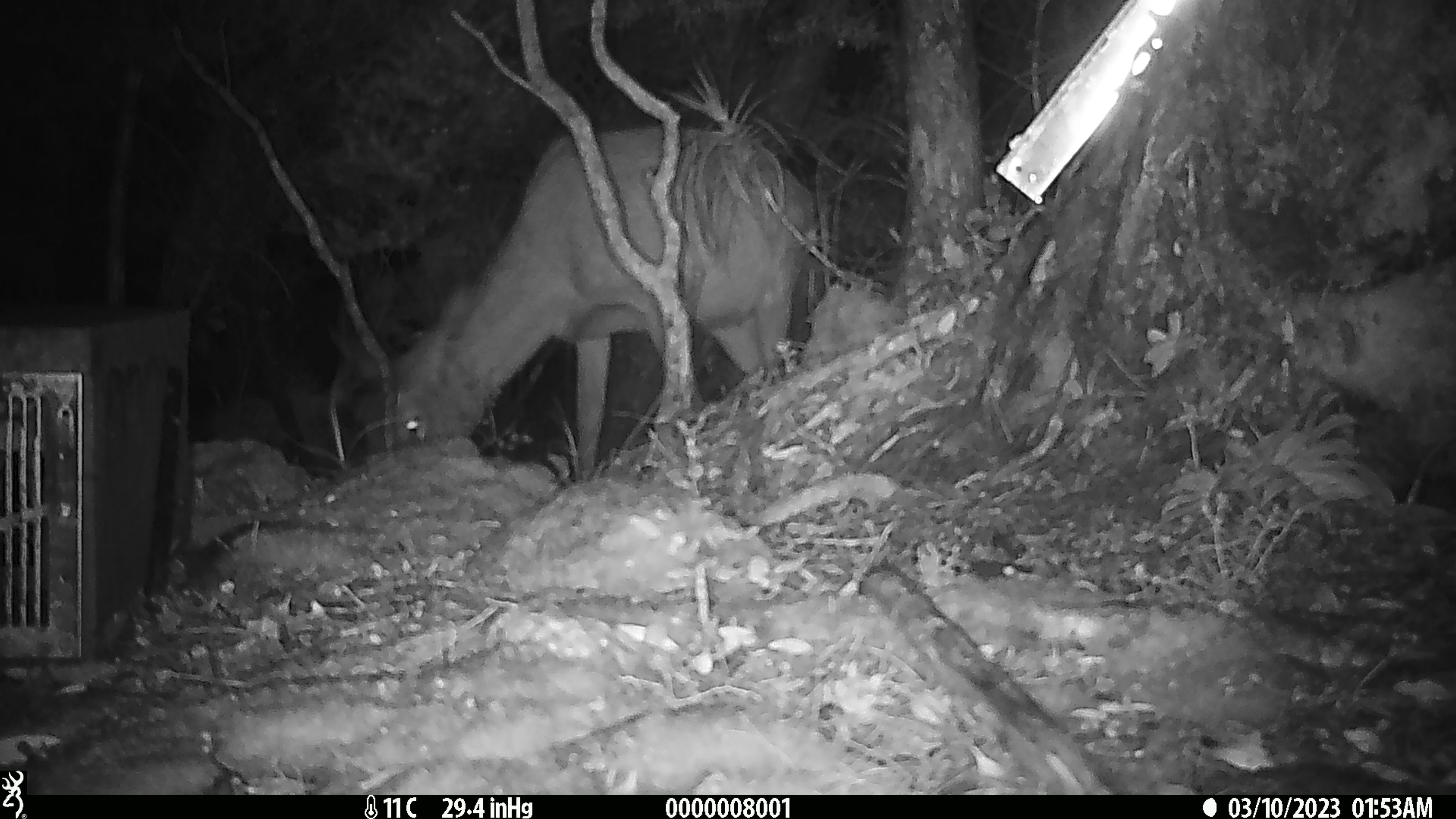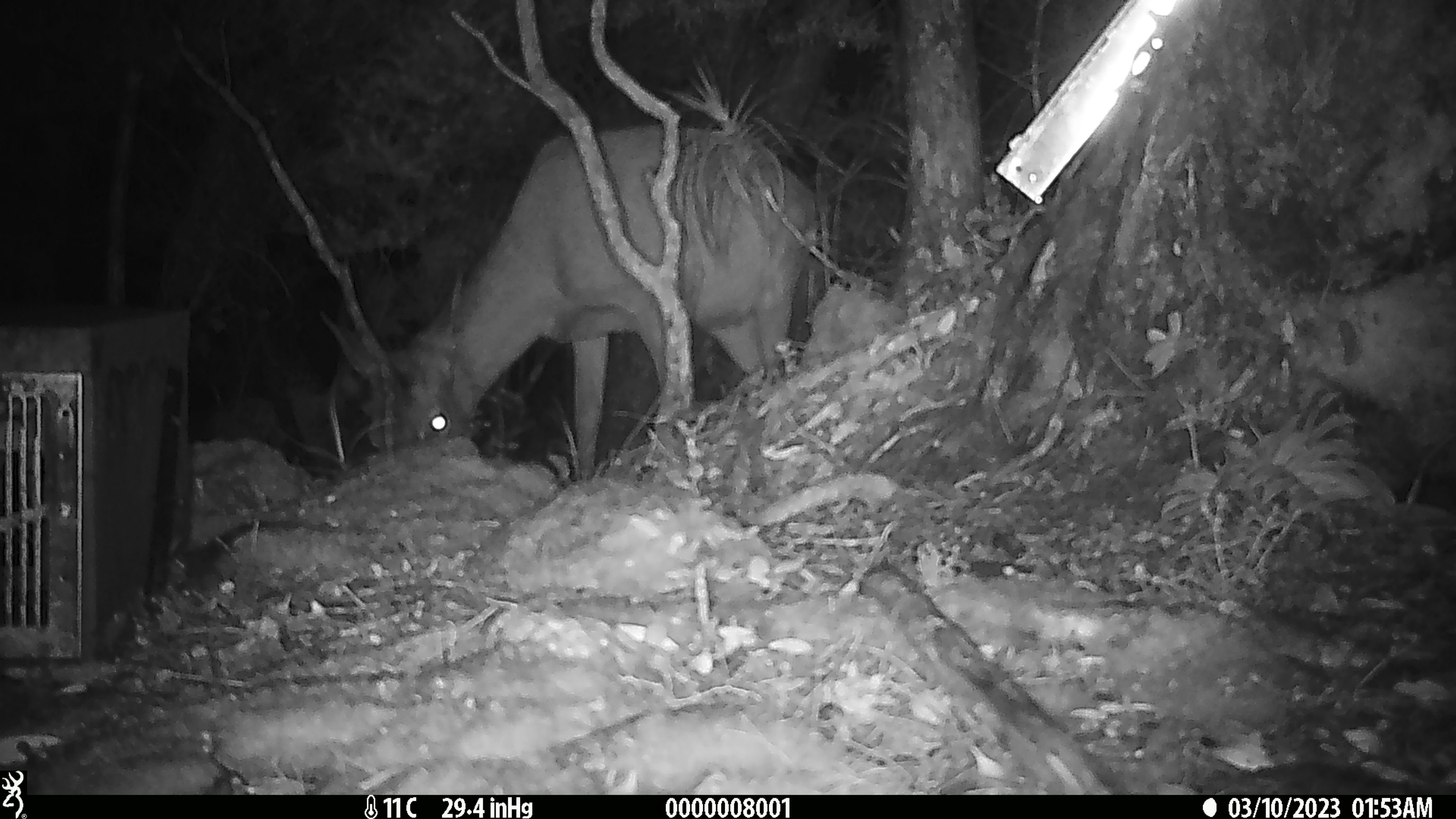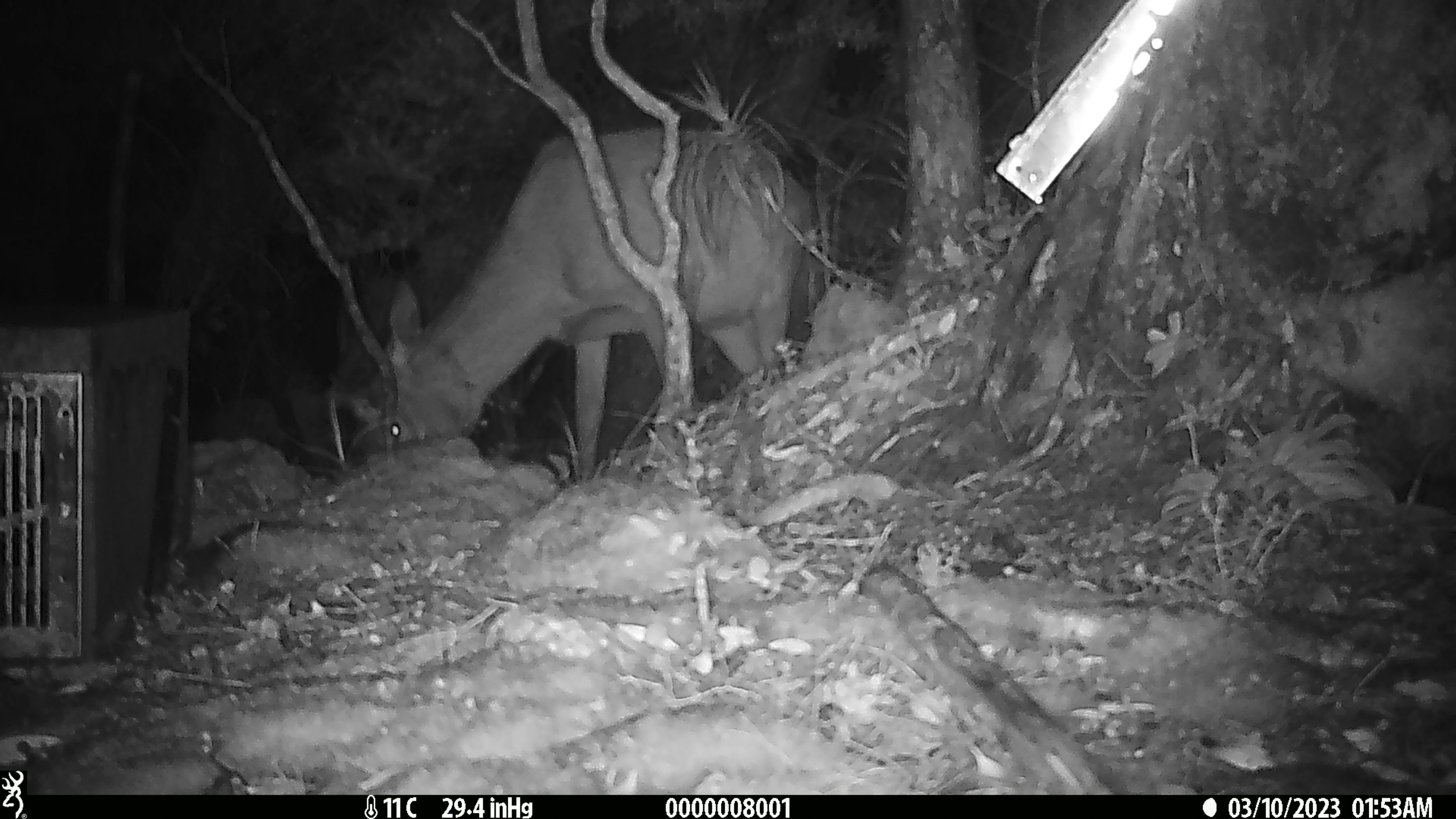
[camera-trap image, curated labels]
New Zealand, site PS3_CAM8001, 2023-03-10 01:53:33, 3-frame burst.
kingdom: Animalia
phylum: Chordata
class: Mammalia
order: Artiodactyla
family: Cervidae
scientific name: Cervidae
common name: deer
Deer (Cervidae).